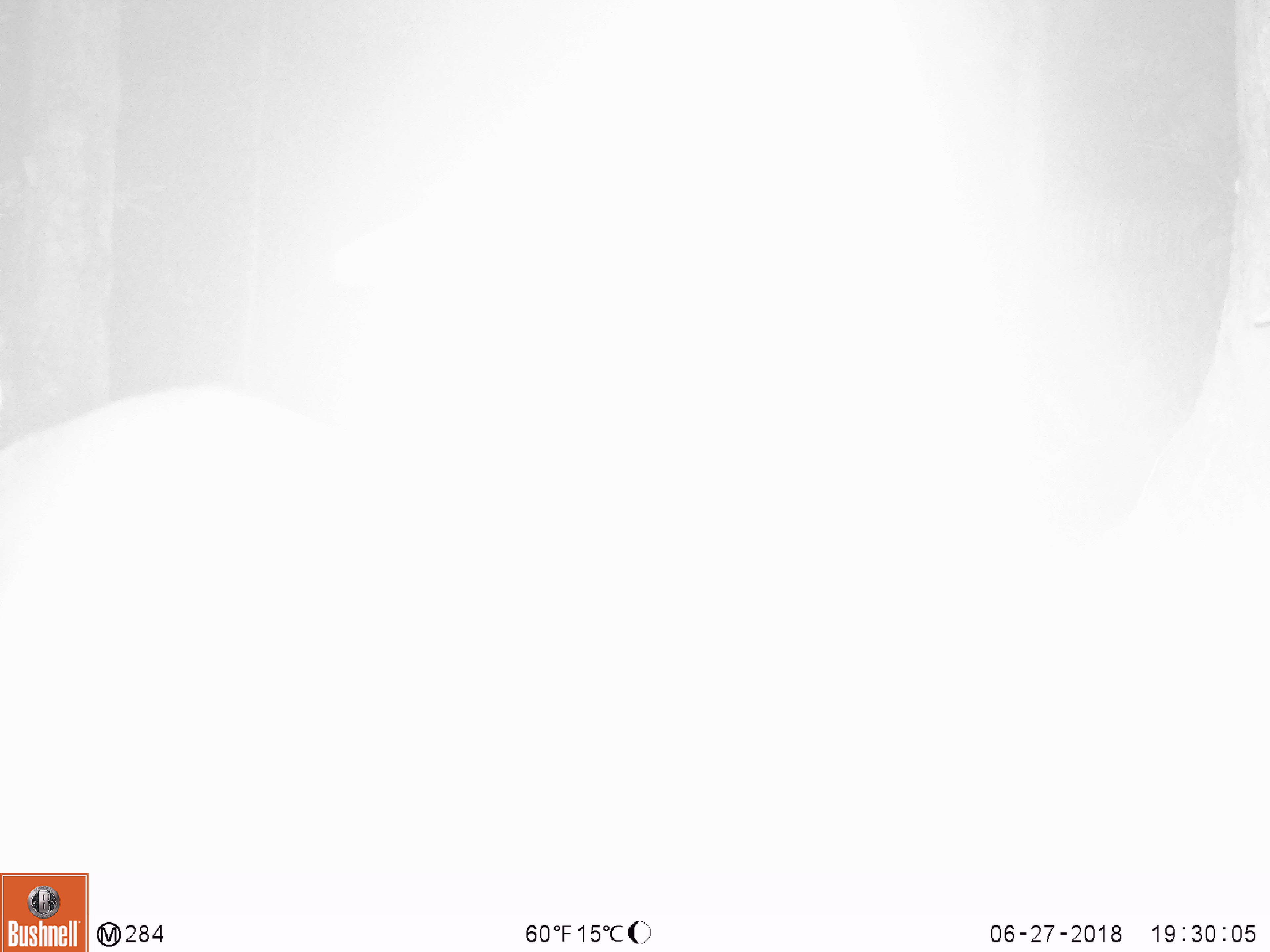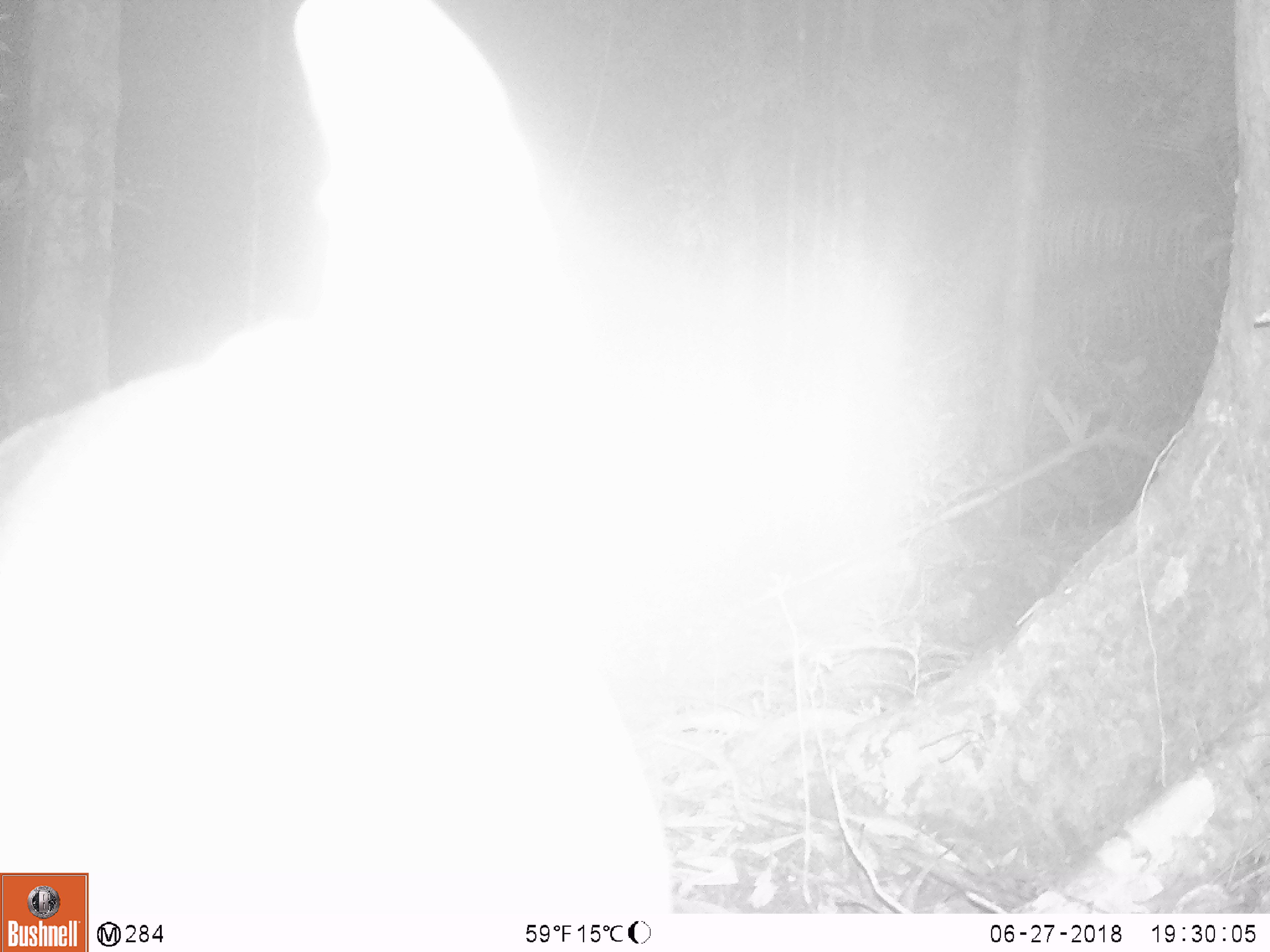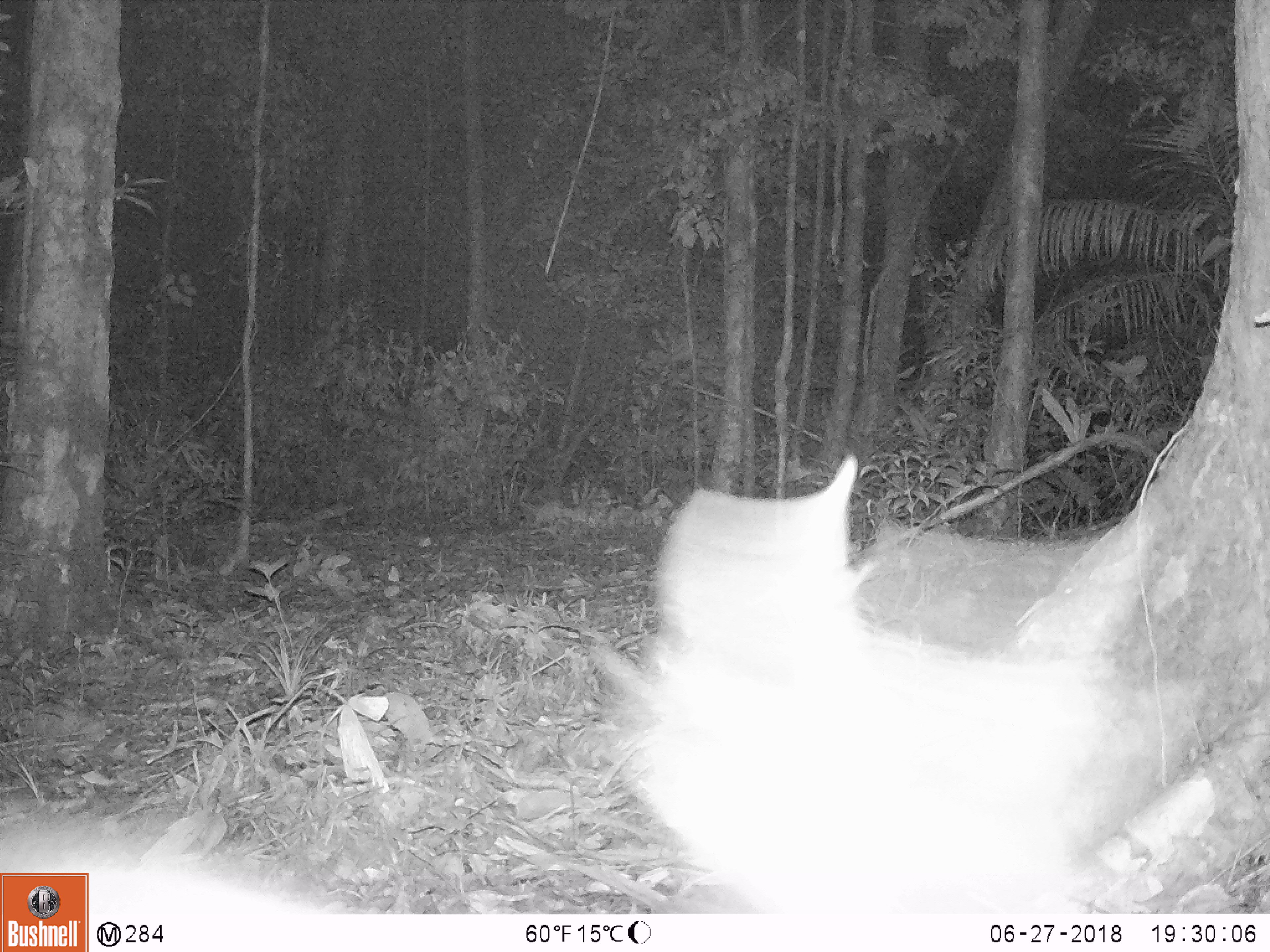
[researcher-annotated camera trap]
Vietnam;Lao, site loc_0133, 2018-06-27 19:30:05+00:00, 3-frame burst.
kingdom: Animalia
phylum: Chordata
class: Mammalia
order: Artiodactyla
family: Cervidae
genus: Muntiacus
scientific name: Muntiacus vuquangensis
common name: large-antlered muntjac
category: large antlered muntjac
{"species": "large antlered muntjac (large-antlered muntjac) (Muntiacus vuquangensis)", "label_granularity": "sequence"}